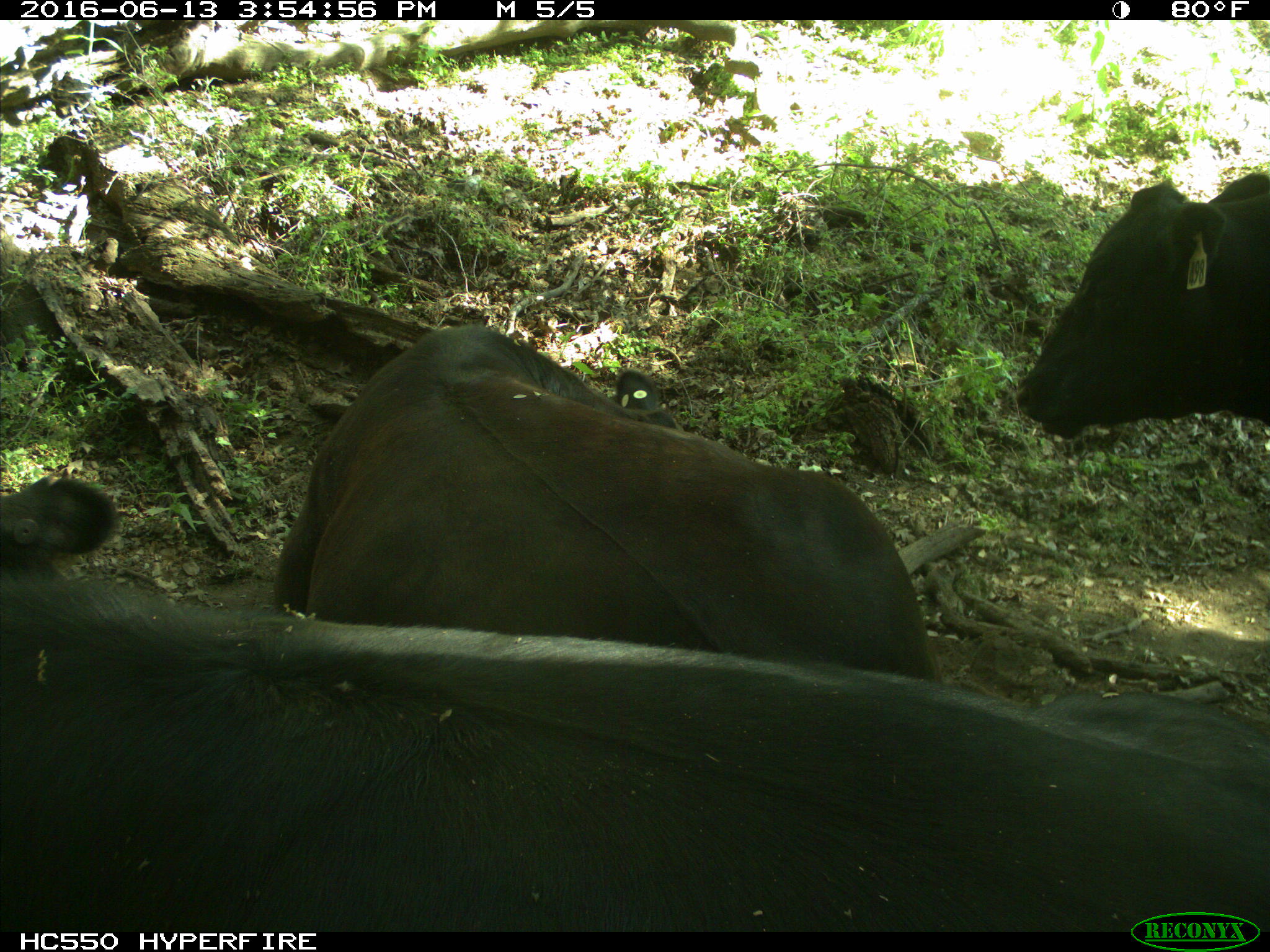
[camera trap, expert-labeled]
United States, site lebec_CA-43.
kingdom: Animalia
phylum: Chordata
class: Mammalia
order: Artiodactyla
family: Bovidae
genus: Bos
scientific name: Bos taurus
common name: domestic cow